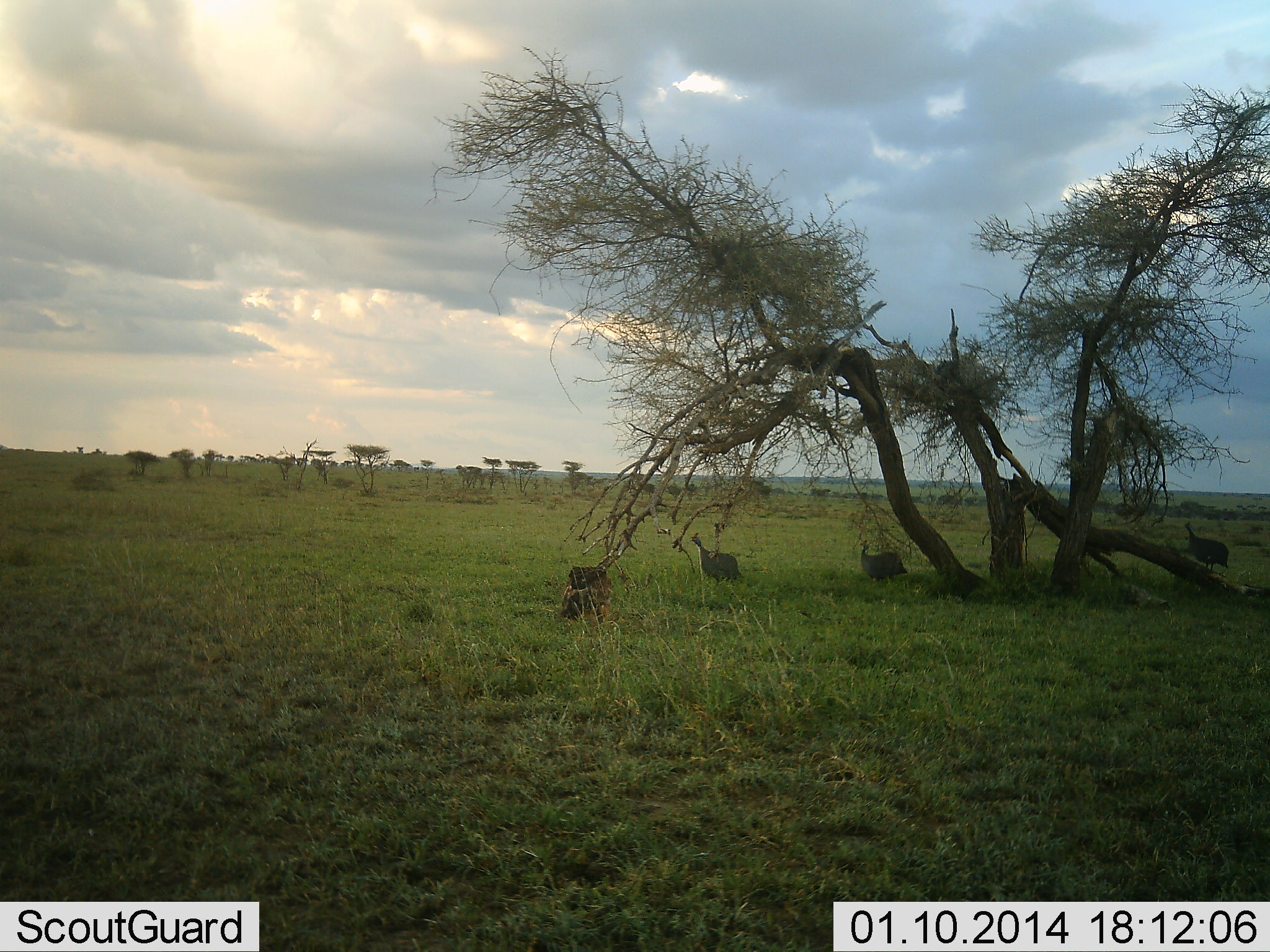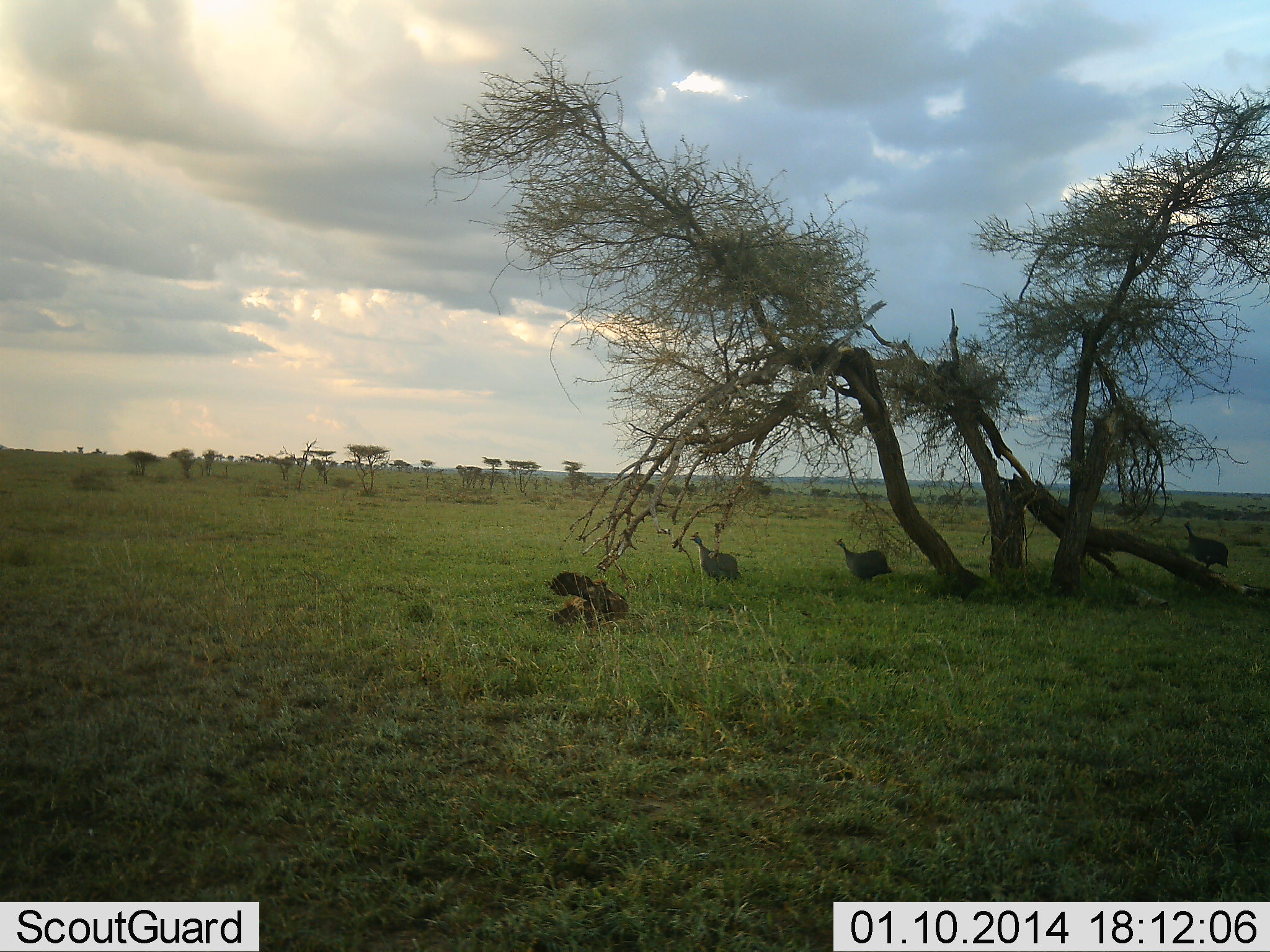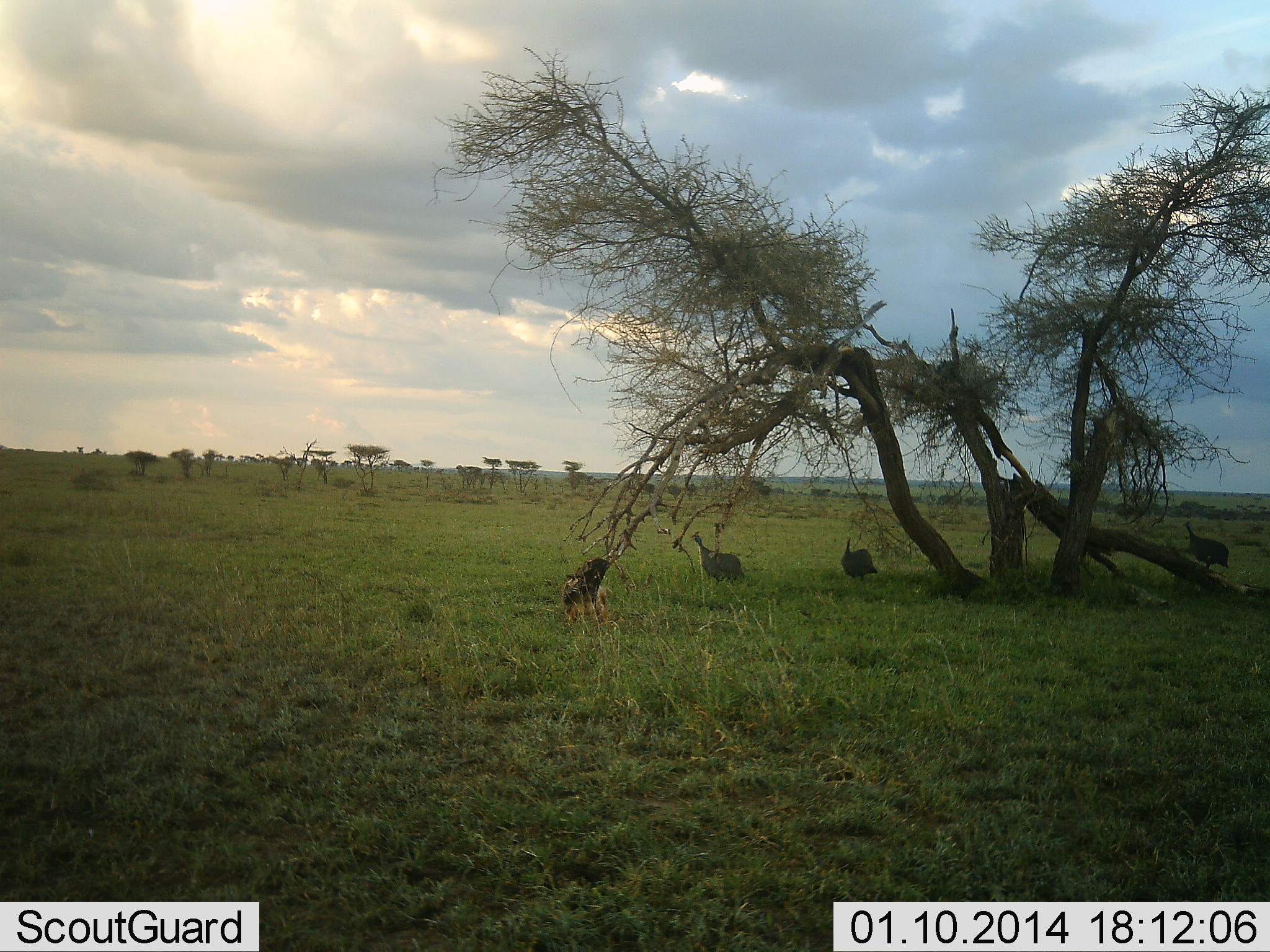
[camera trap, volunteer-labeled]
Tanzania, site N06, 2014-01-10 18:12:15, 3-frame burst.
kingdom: Animalia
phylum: Chordata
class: Aves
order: Galliformes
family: Numididae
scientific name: Numididae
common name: guinea fowl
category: guineafowl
Guineafowl (guinea fowl) (Numididae), count 4. Behavior (volunteer vote fractions): standing 57%, resting 14%, moving 57%, interacting 7%. Young present (vote fraction): 0%. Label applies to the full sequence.